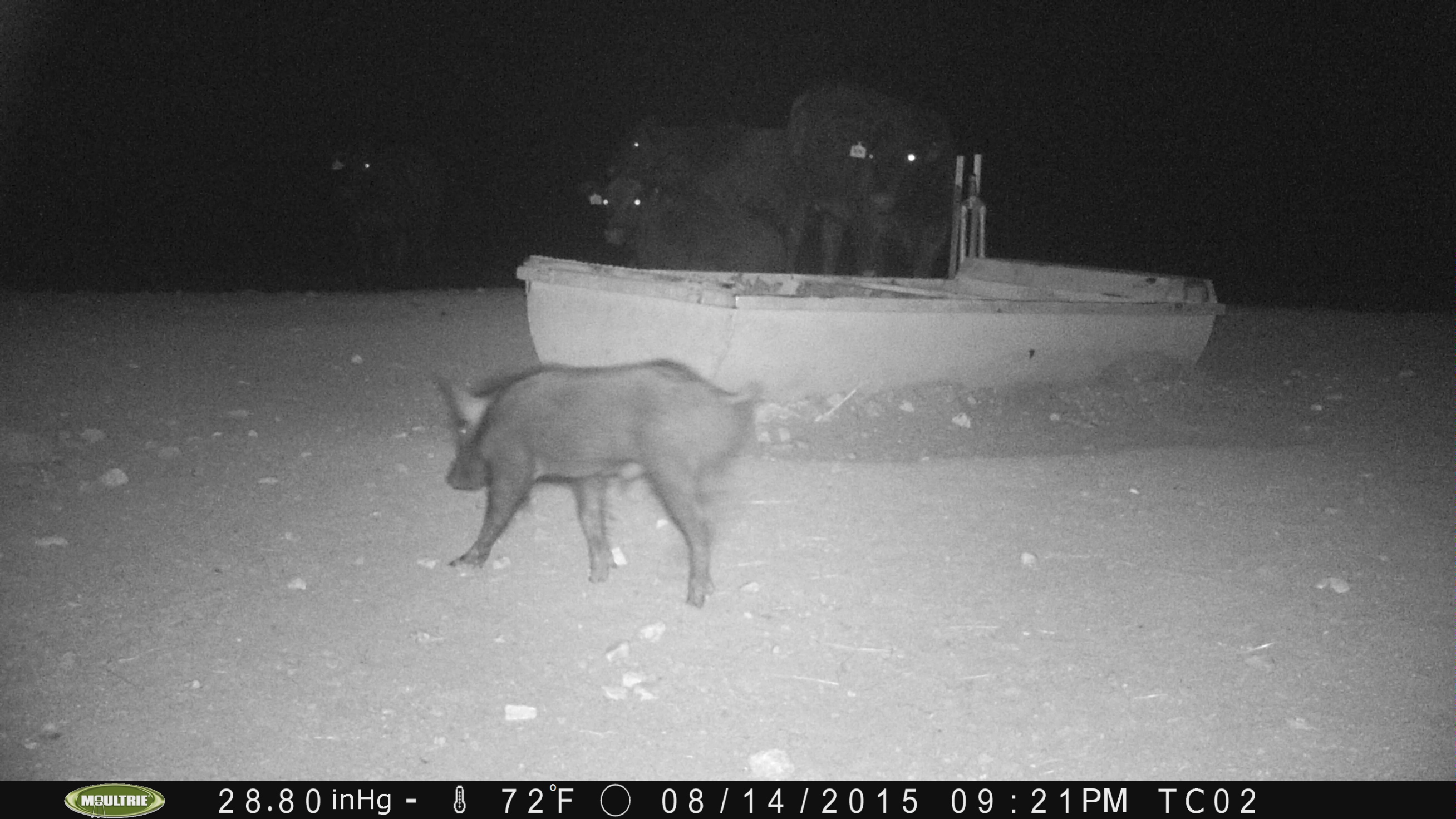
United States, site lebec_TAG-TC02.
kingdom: Animalia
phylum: Chordata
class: Mammalia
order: Artiodactyla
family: Suidae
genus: Sus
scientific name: Sus scrofa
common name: wild boar